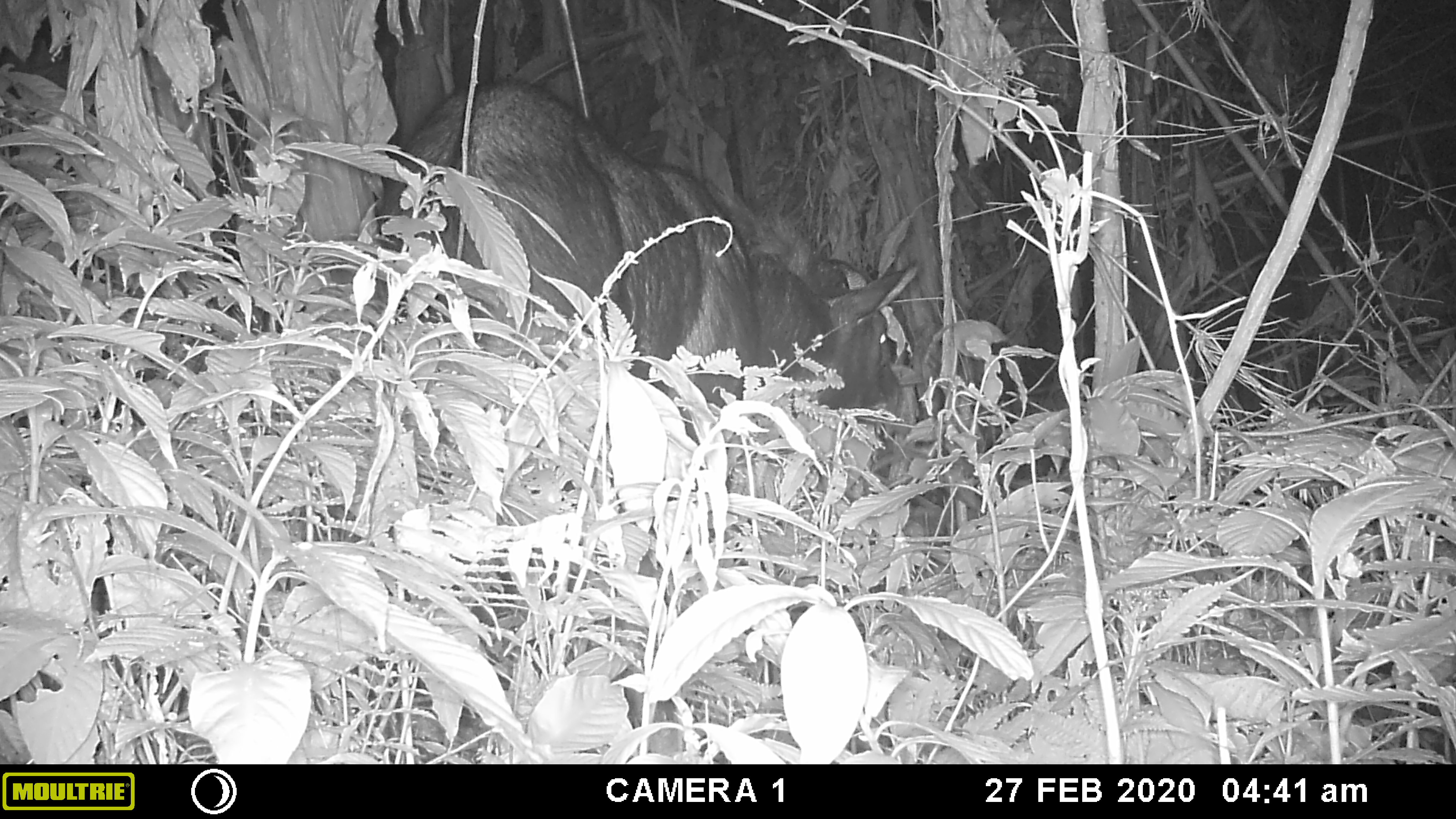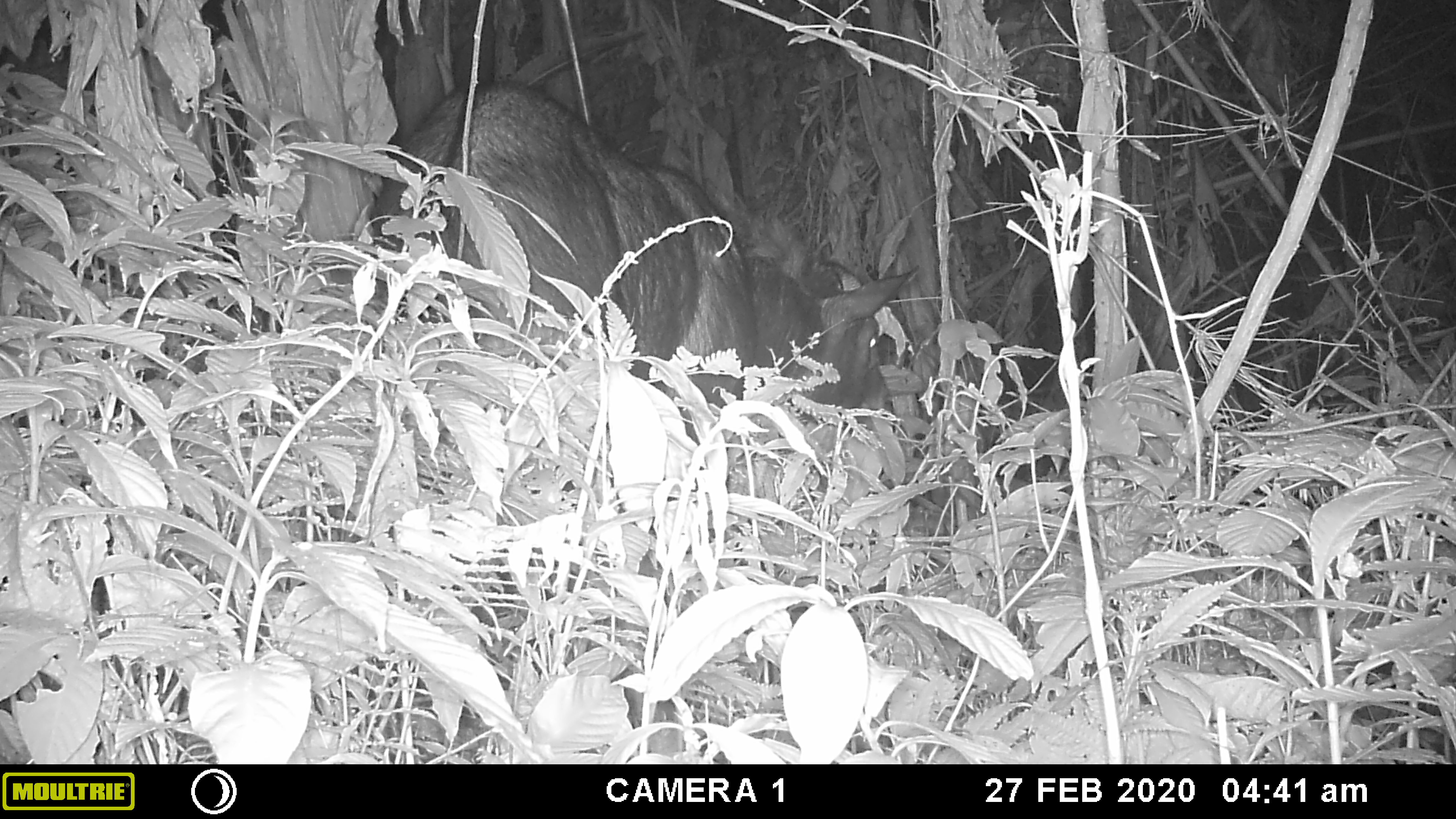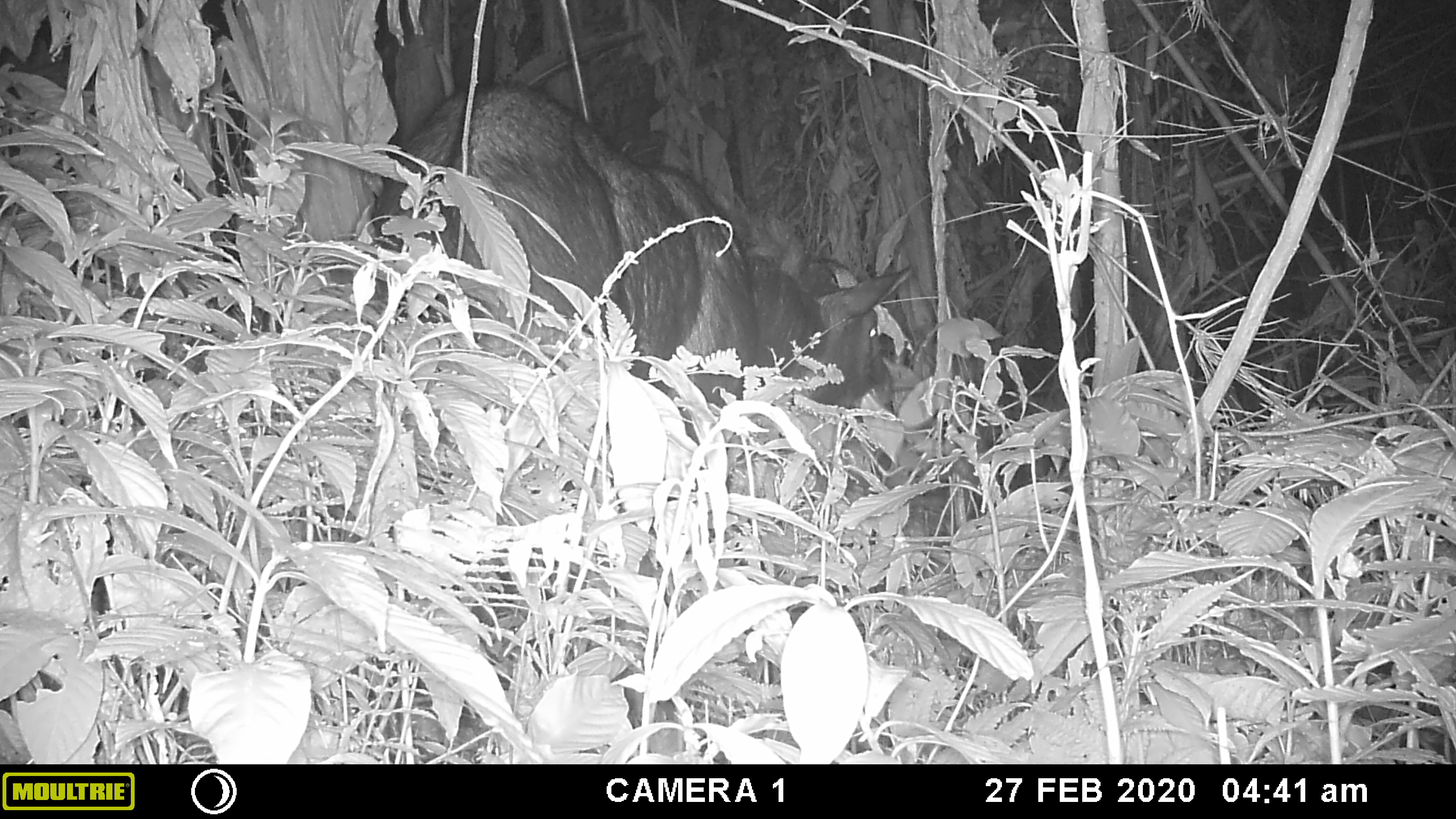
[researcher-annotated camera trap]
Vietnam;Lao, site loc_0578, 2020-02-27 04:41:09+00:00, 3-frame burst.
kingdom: Animalia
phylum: Chordata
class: Mammalia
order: Artiodactyla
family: Bovidae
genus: Capricornis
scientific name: Capricornis sumatraensis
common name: chinese serow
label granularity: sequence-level